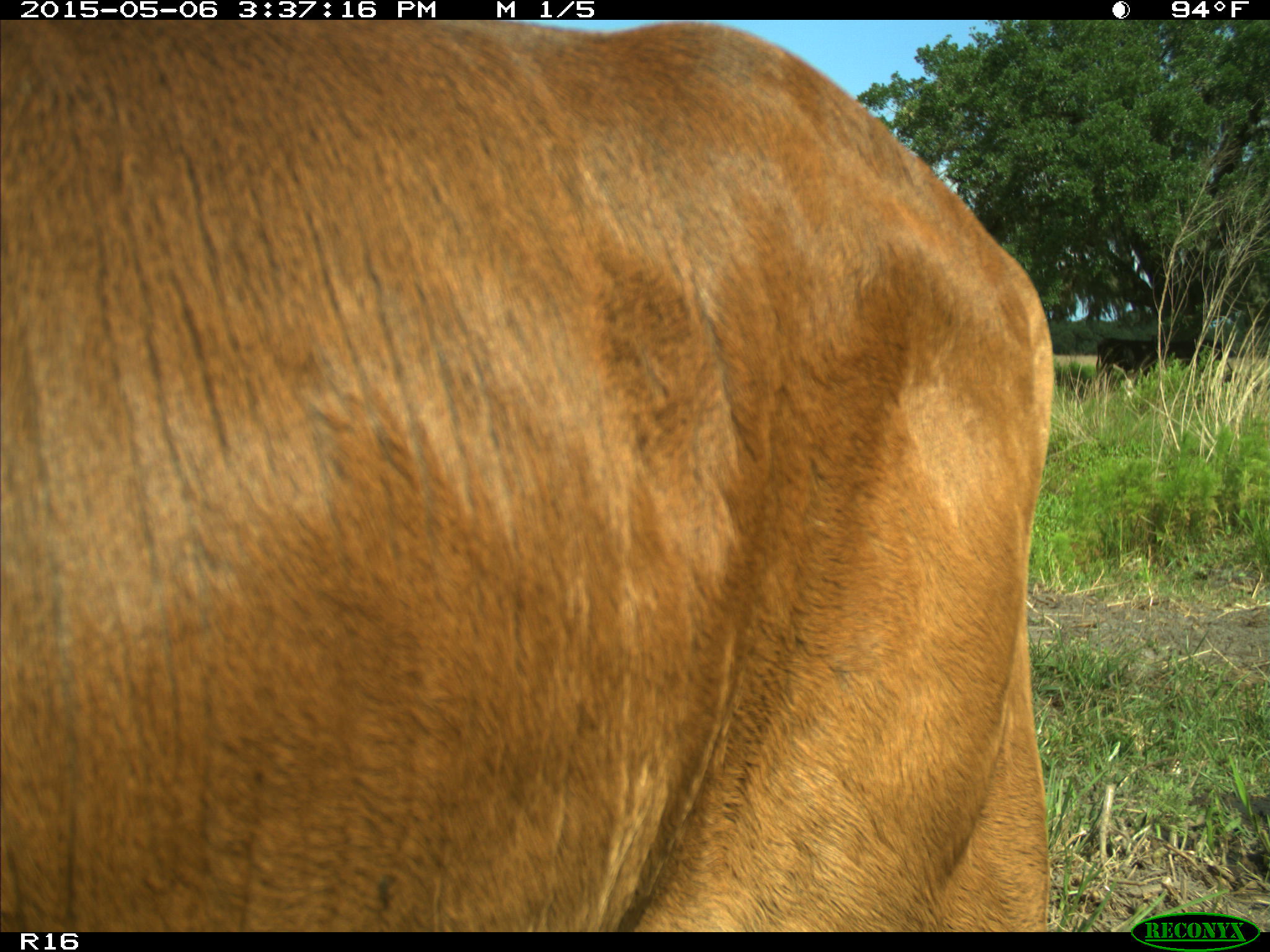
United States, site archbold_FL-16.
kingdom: Animalia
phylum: Chordata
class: Mammalia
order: Artiodactyla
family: Bovidae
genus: Bos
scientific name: Bos taurus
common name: domestic cow